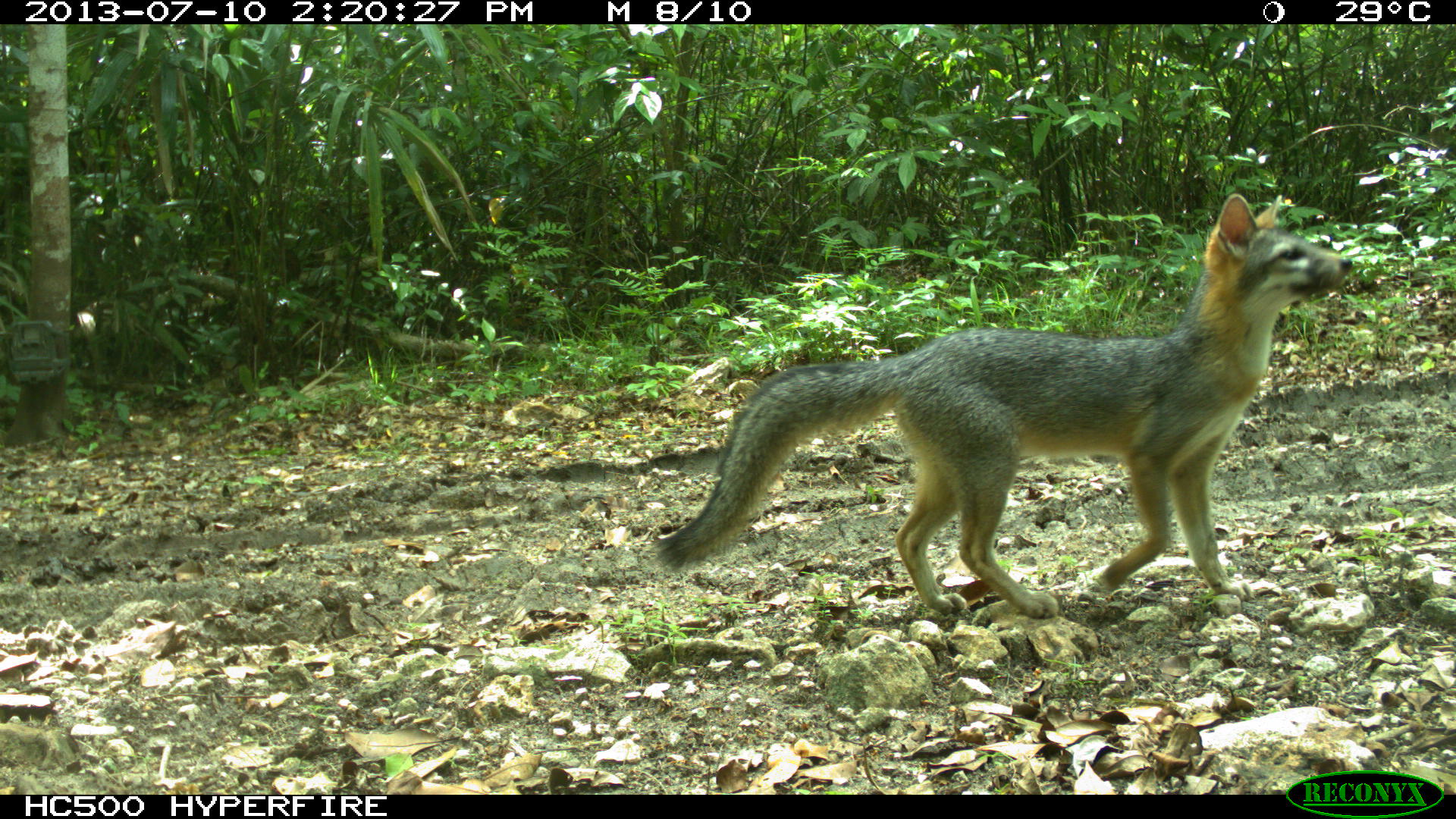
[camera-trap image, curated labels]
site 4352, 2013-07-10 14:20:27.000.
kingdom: Animalia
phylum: Chordata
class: Mammalia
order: Carnivora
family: Canidae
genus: Urocyon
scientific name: Urocyon cinereoargenteus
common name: gray fox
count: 1